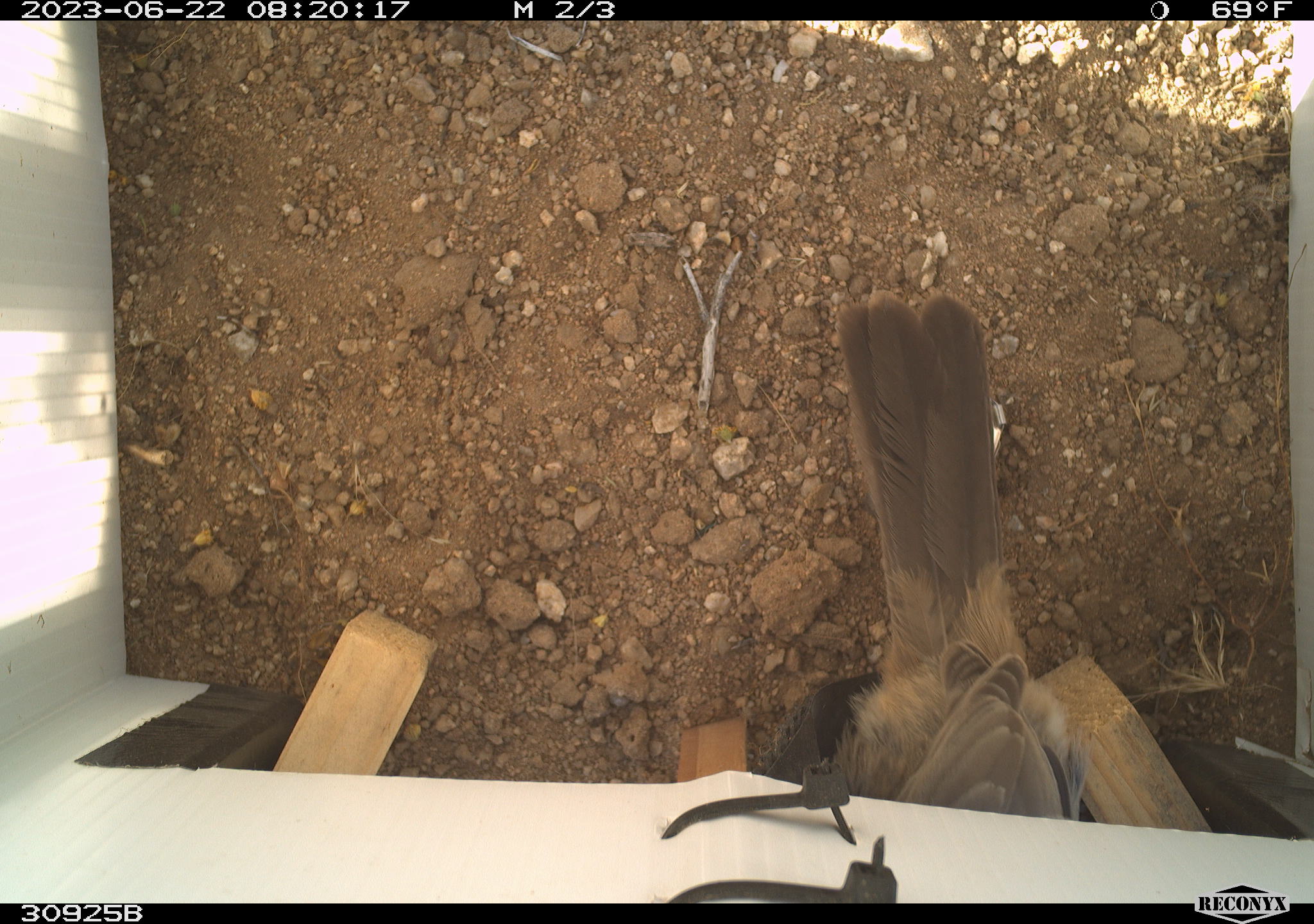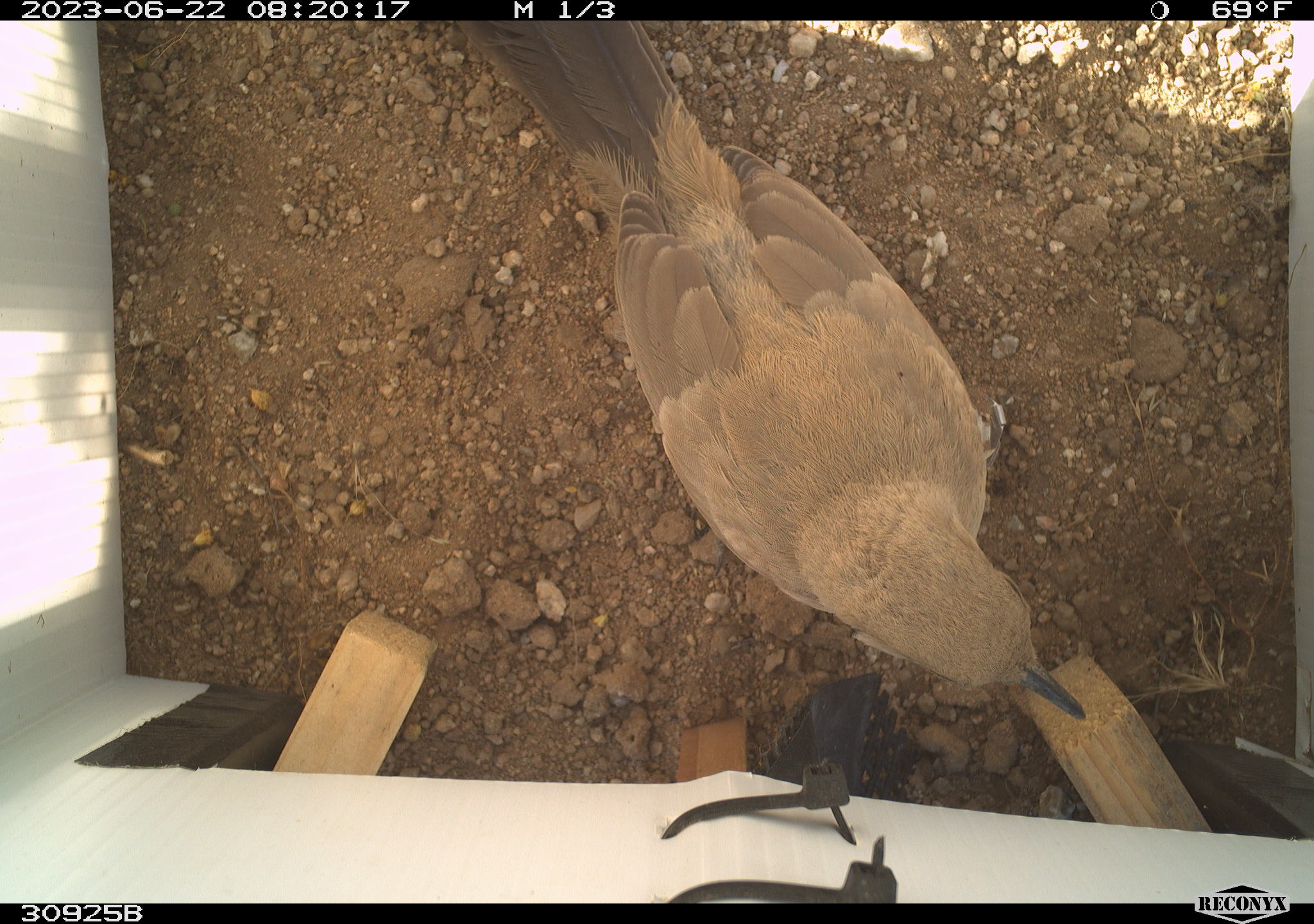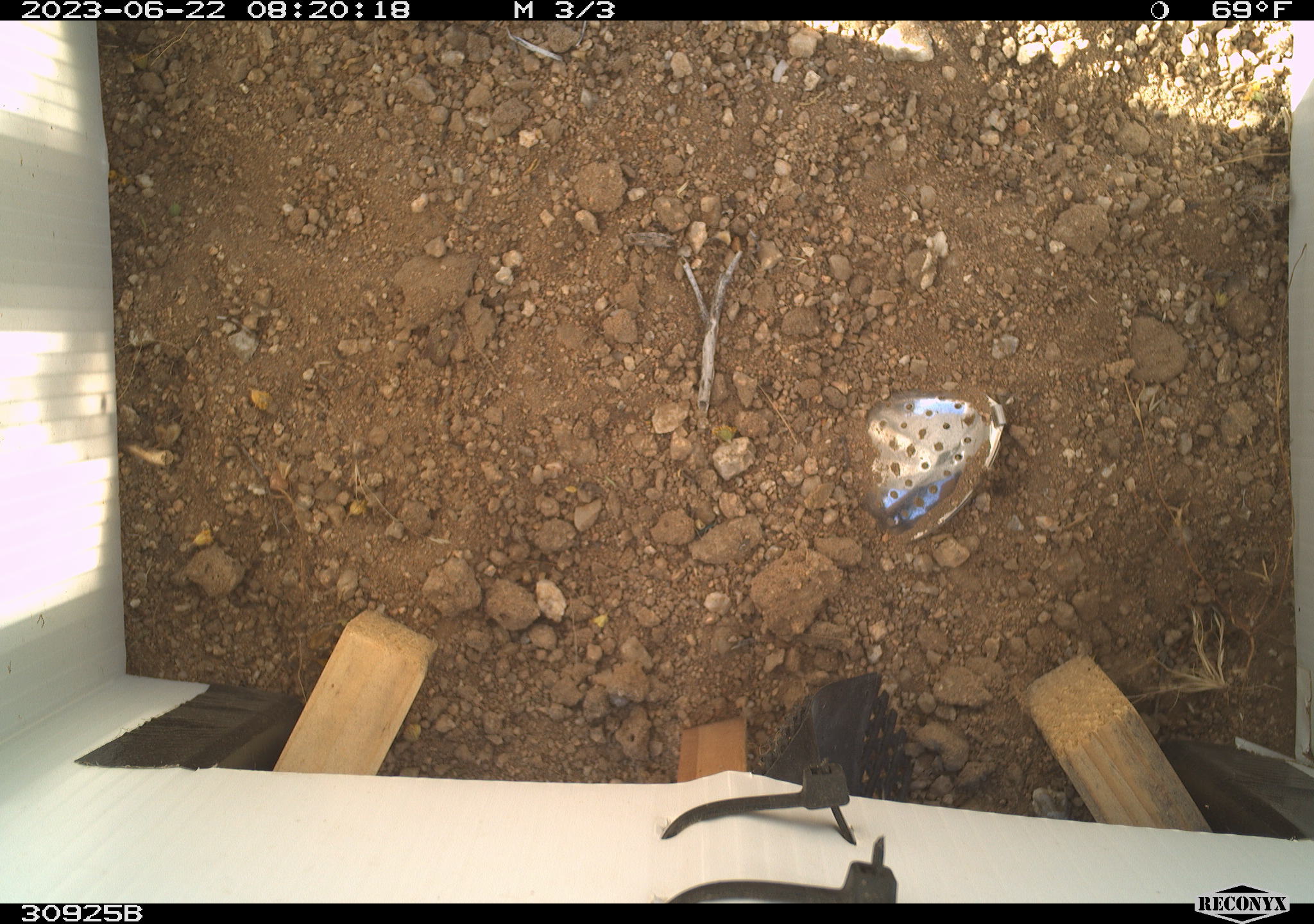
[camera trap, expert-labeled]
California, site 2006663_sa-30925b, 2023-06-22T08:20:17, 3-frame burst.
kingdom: Animalia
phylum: Chordata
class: Aves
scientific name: Aves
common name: bird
Bird (Aves).